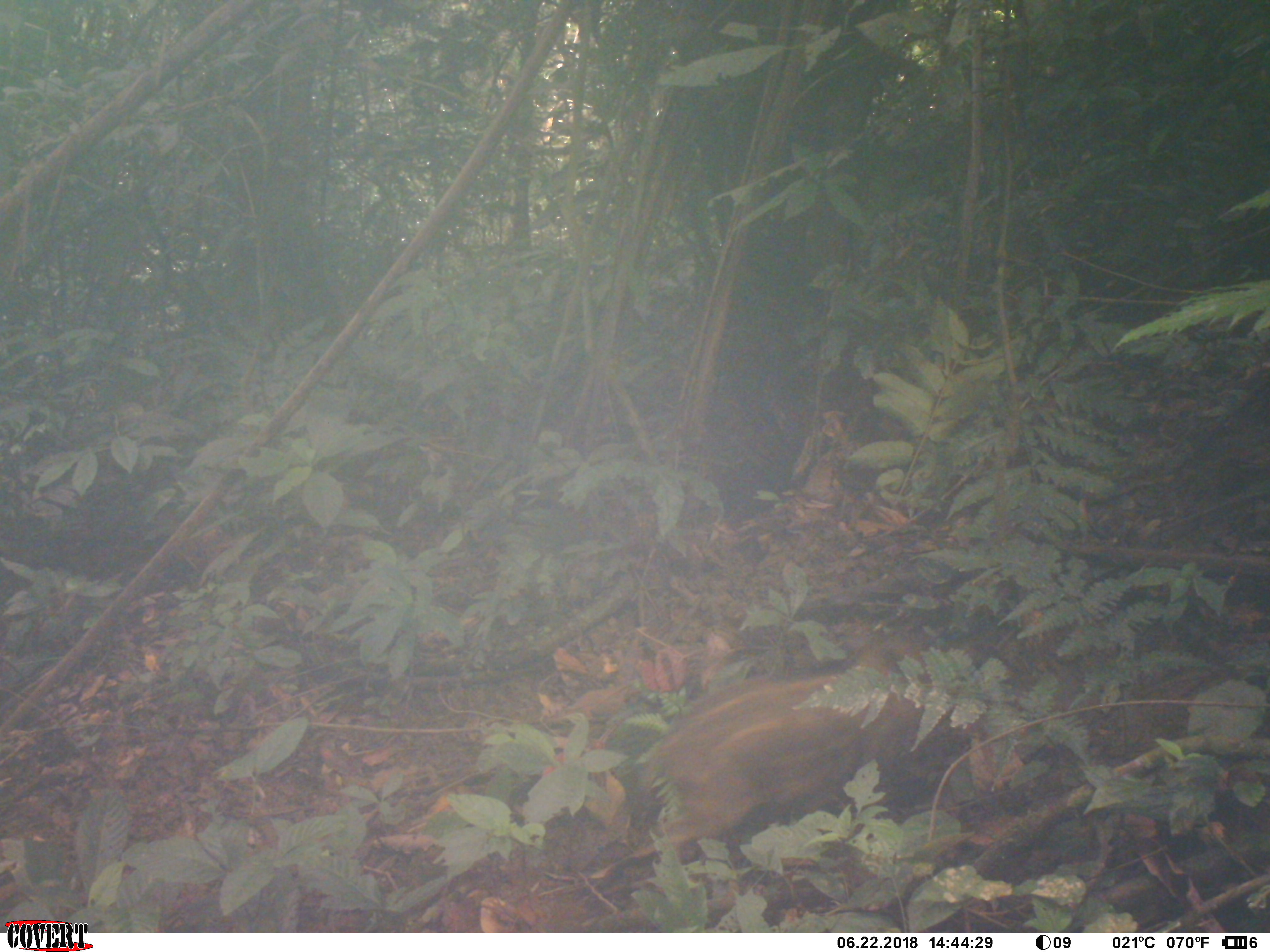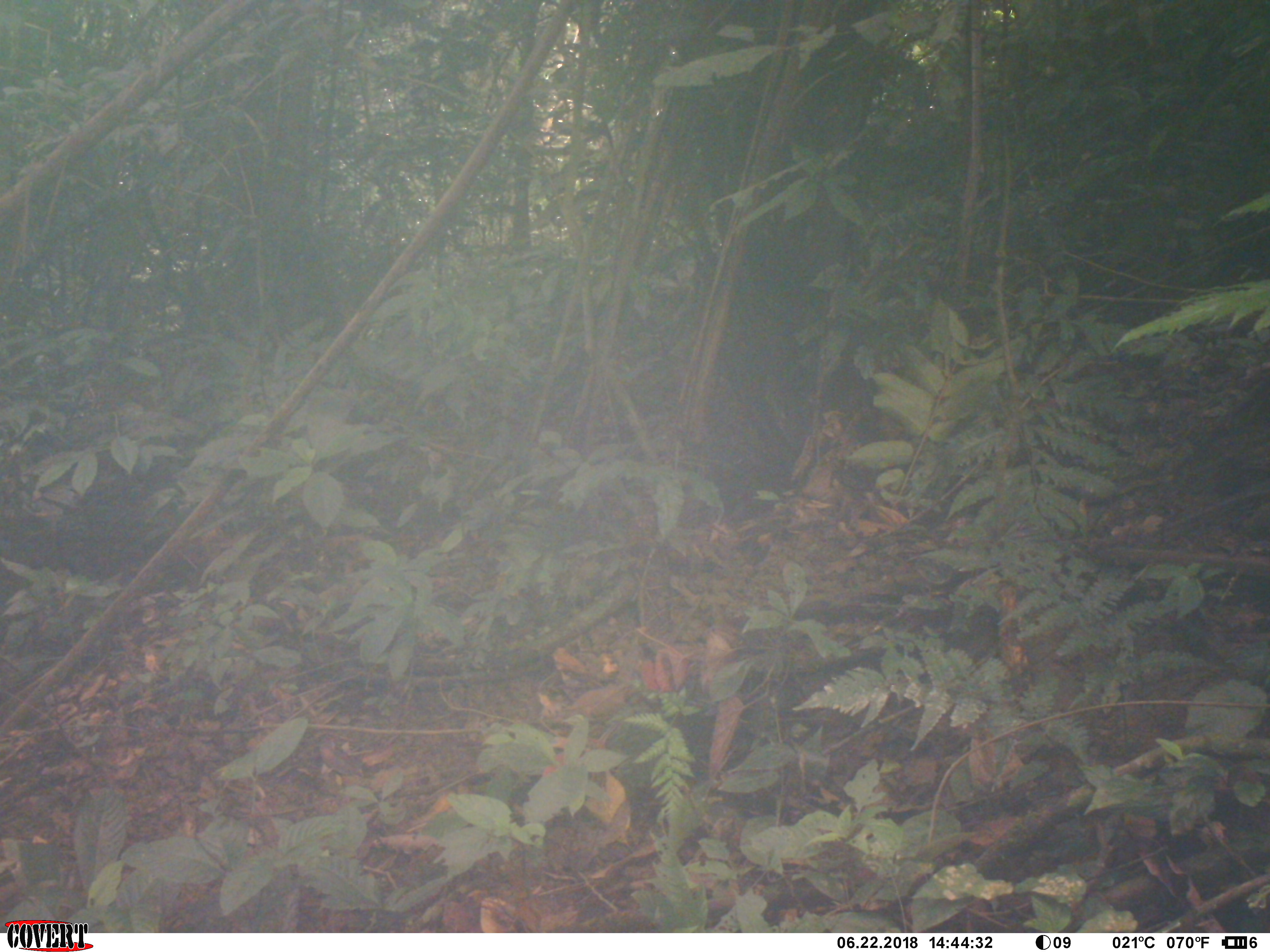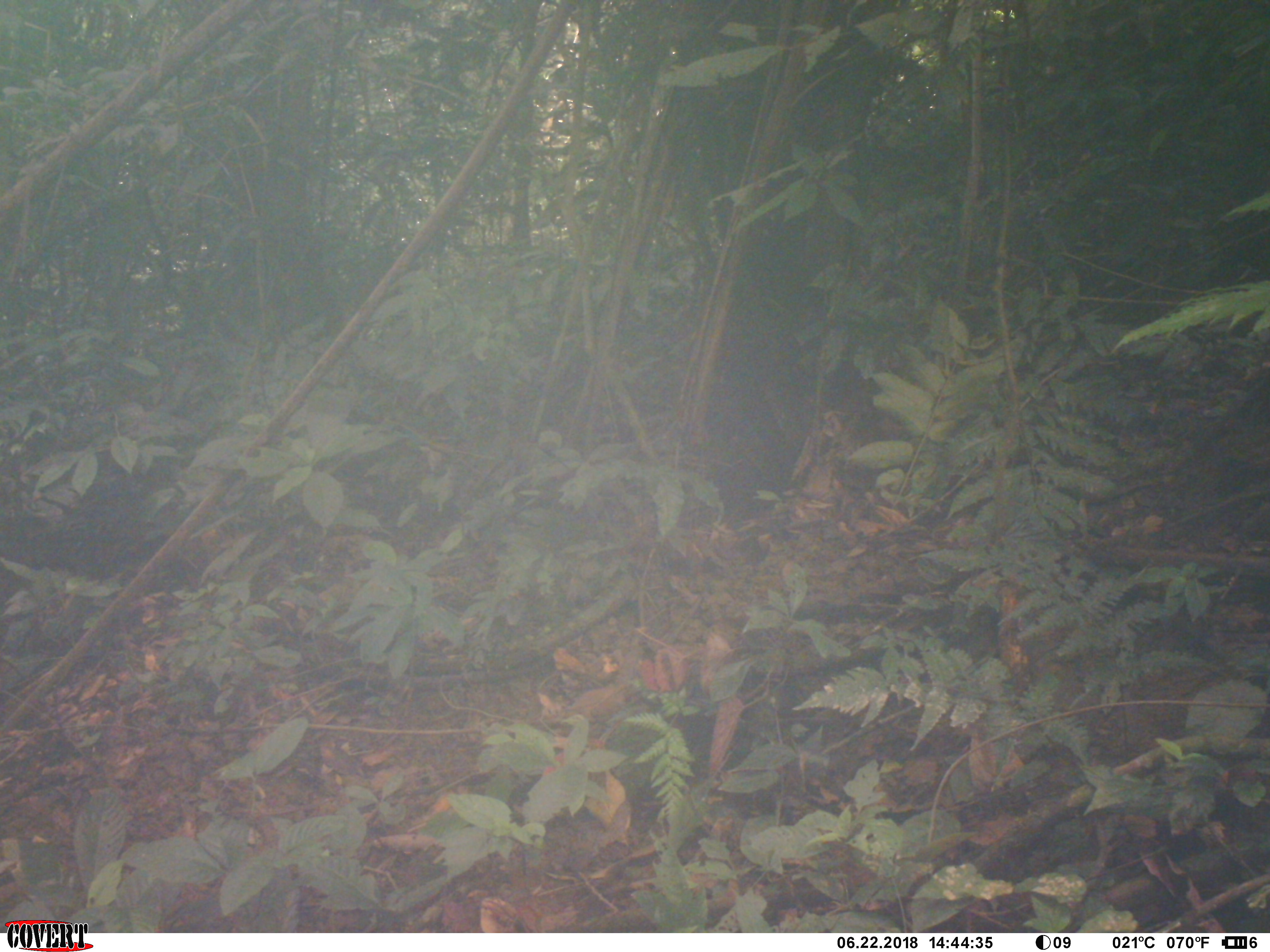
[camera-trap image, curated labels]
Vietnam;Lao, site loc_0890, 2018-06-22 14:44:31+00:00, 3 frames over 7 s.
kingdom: Animalia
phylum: Chordata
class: Mammalia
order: Artiodactyla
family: Suidae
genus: Sus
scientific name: Sus scrofa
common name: eurasian wild pig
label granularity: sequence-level